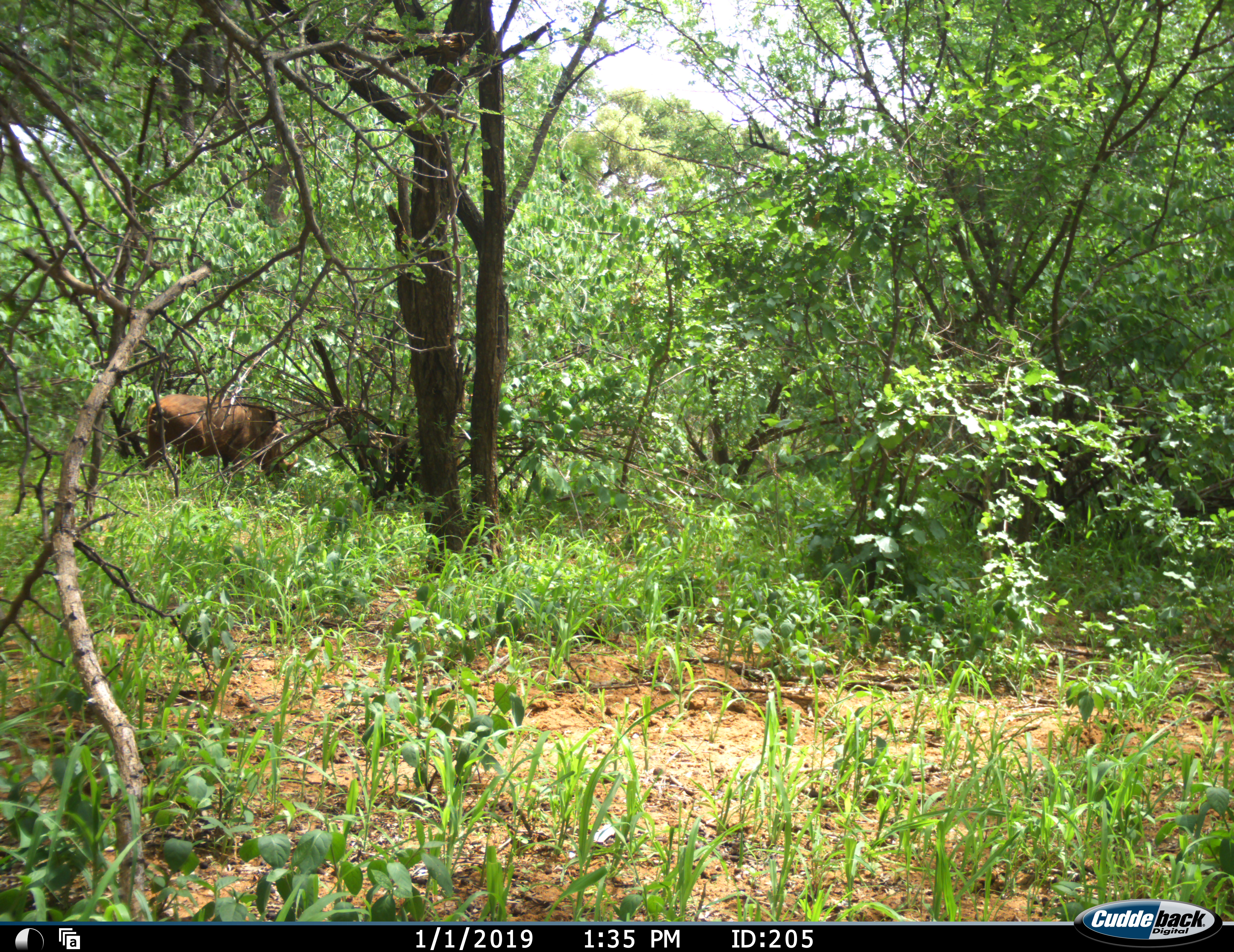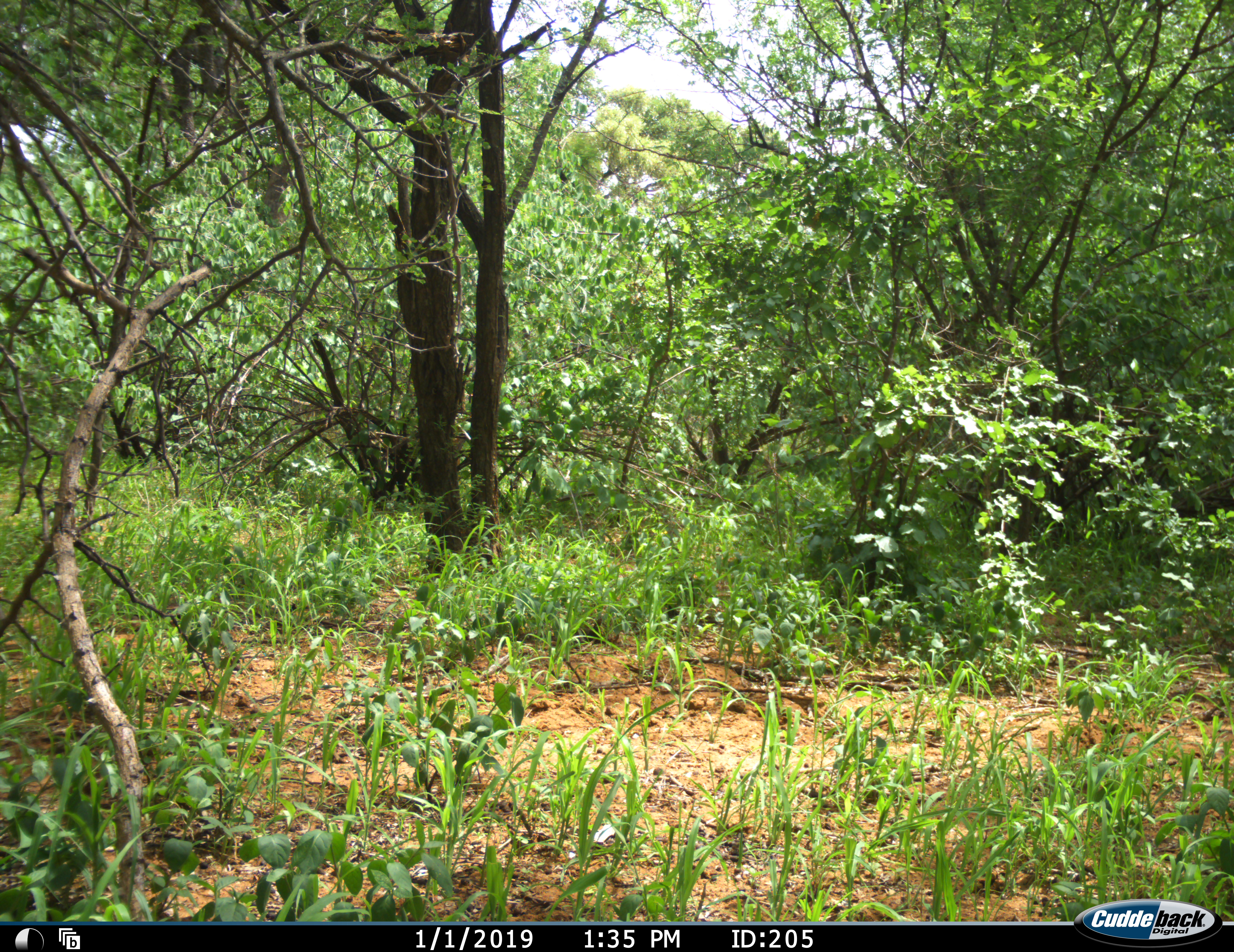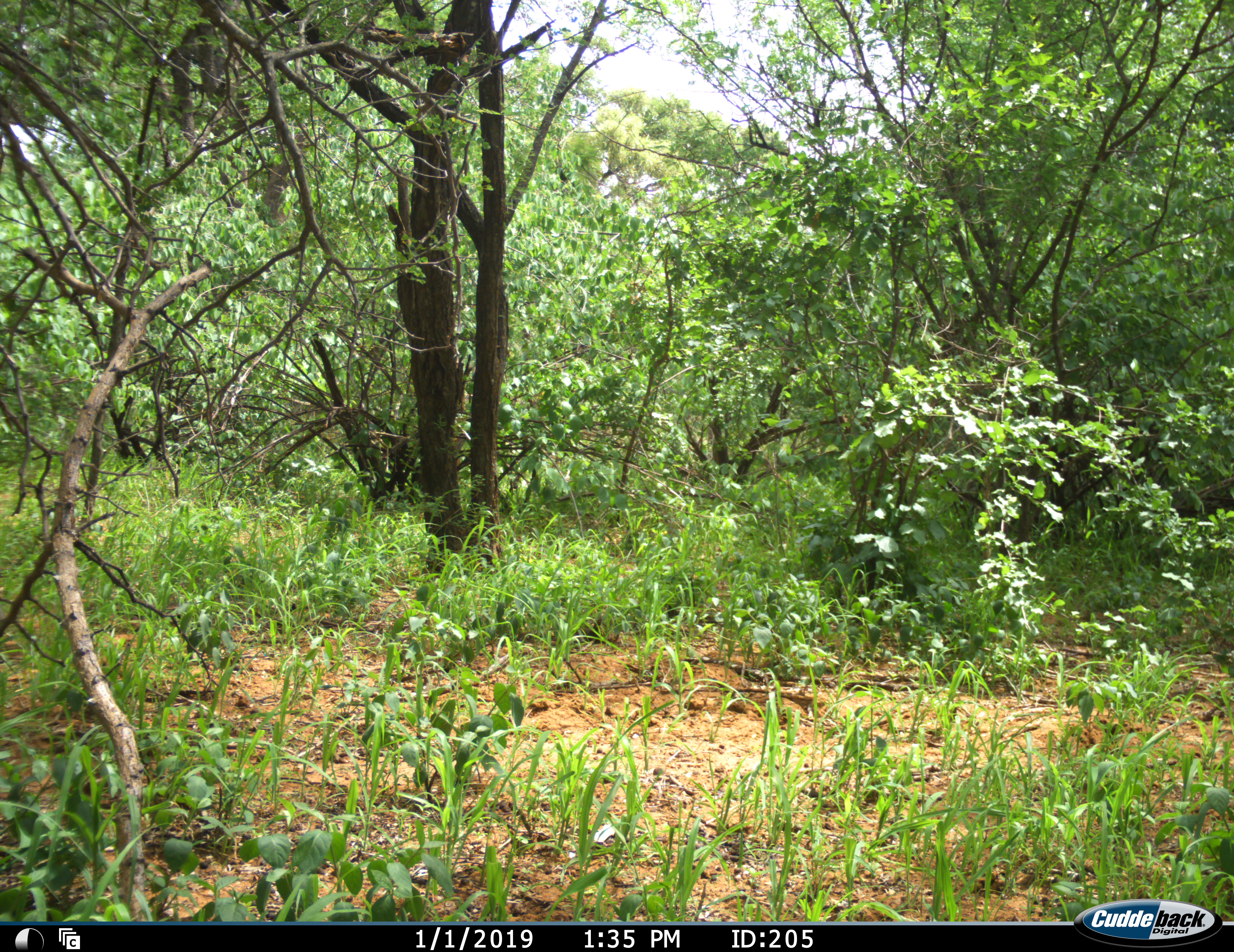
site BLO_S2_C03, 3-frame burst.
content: unidentified animal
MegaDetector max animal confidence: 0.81